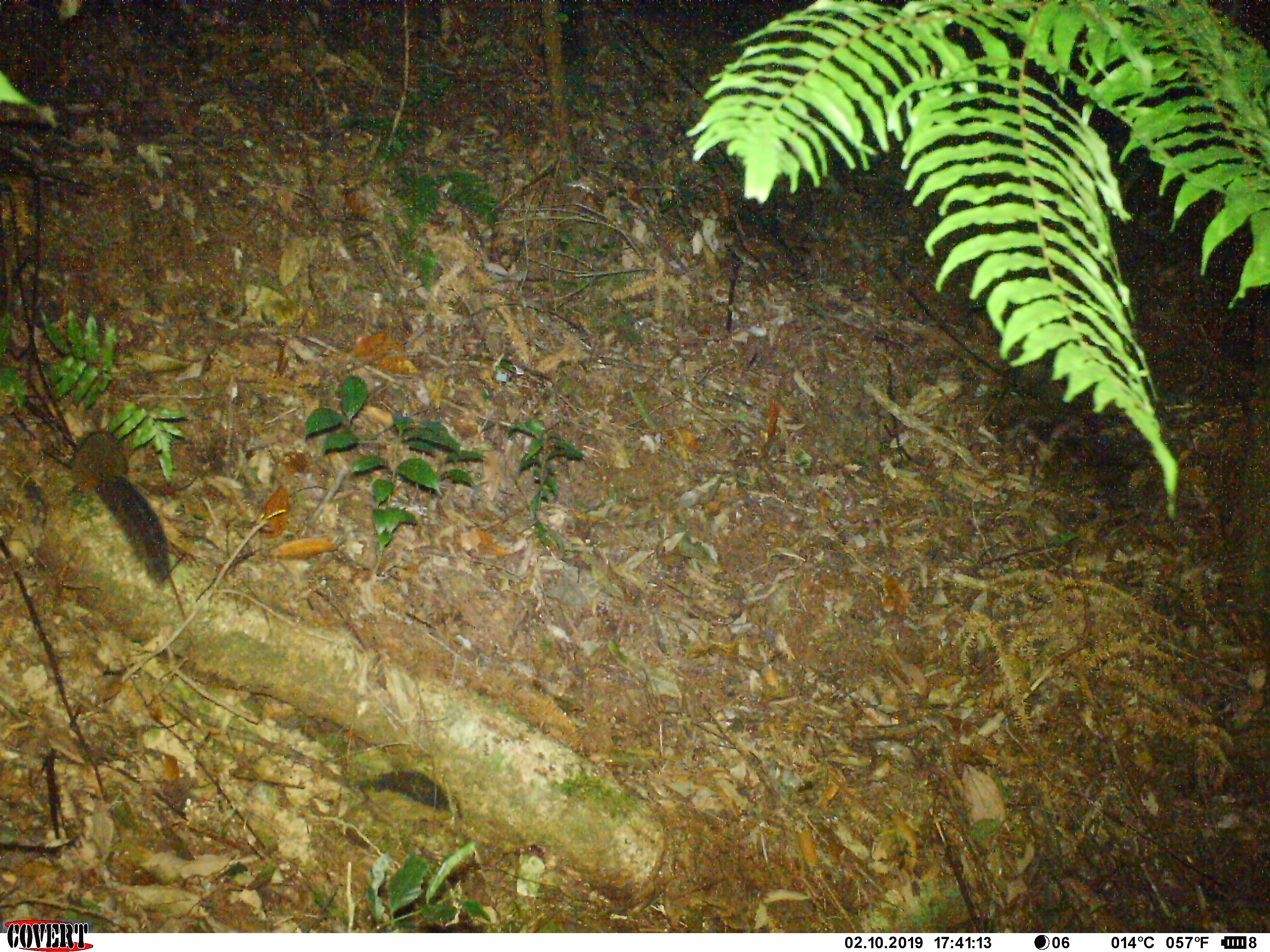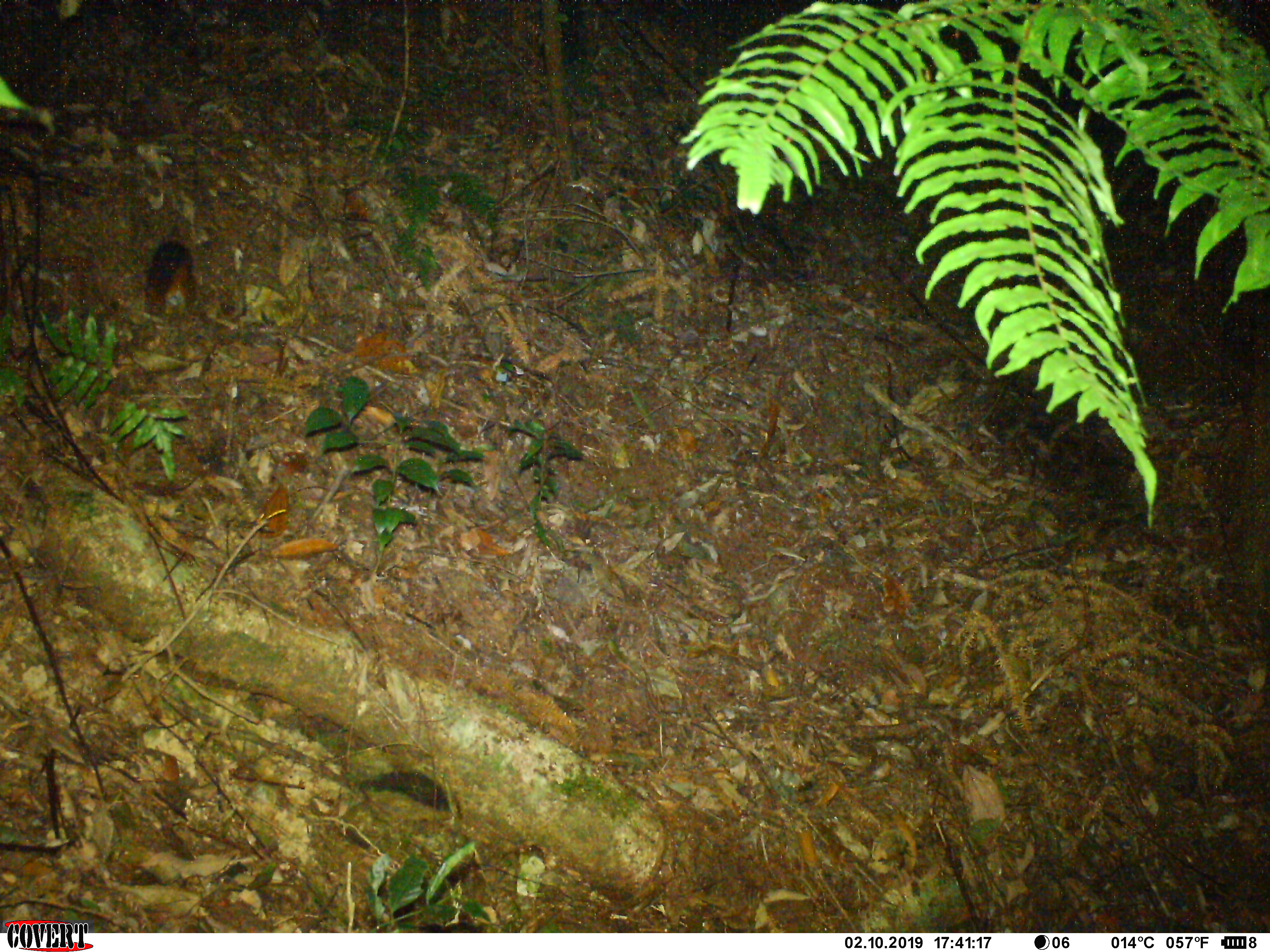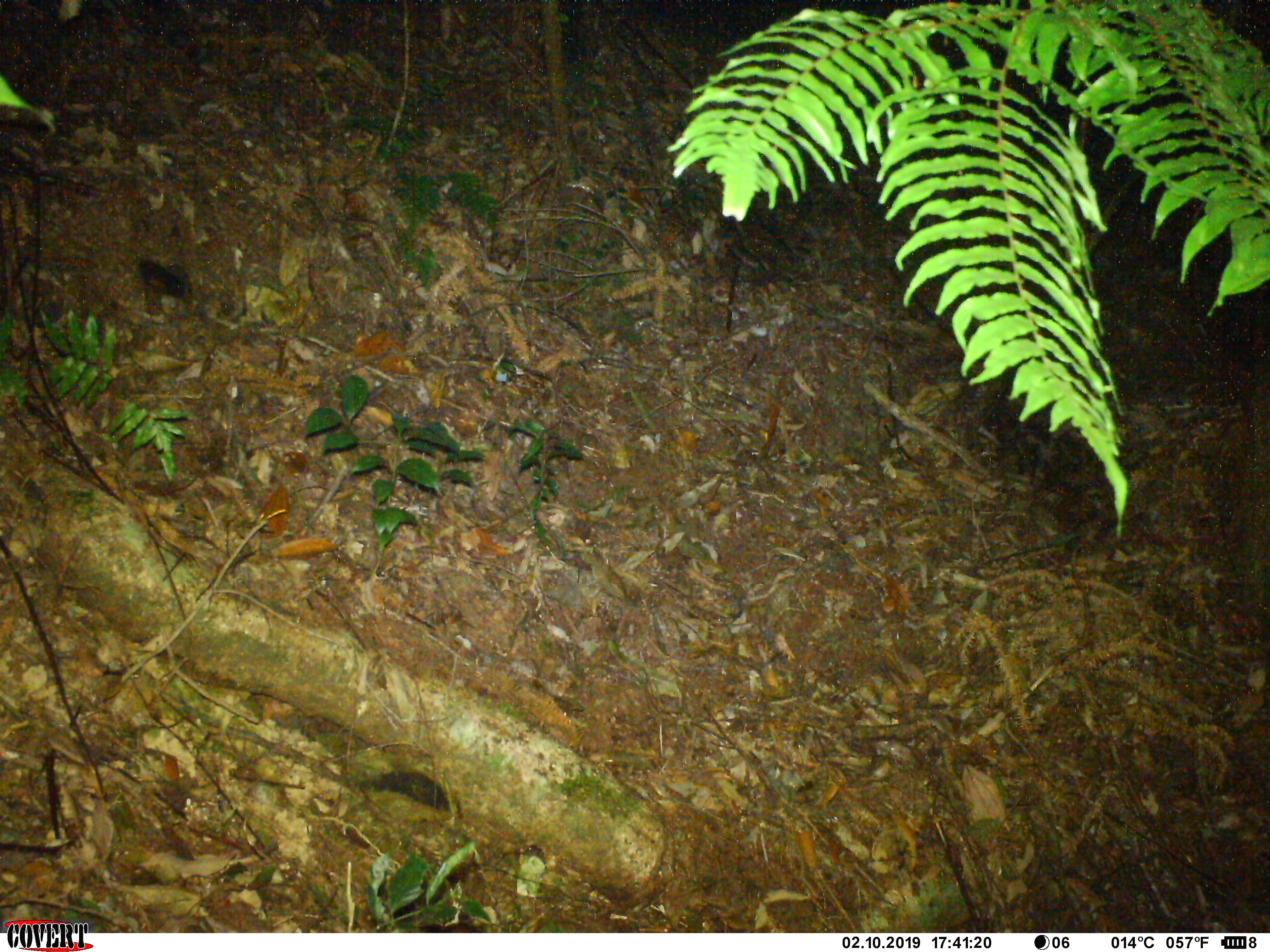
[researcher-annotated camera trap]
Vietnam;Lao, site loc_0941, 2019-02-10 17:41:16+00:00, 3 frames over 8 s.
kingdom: Animalia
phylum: Chordata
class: Mammalia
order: Rodentia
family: Sciuridae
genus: Dremomys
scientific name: Dremomys rufigenis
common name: red-cheeked squirrel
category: red cheeked squirrel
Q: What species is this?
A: Red cheeked squirrel (red-cheeked squirrel) (Dremomys rufigenis).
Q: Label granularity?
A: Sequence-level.